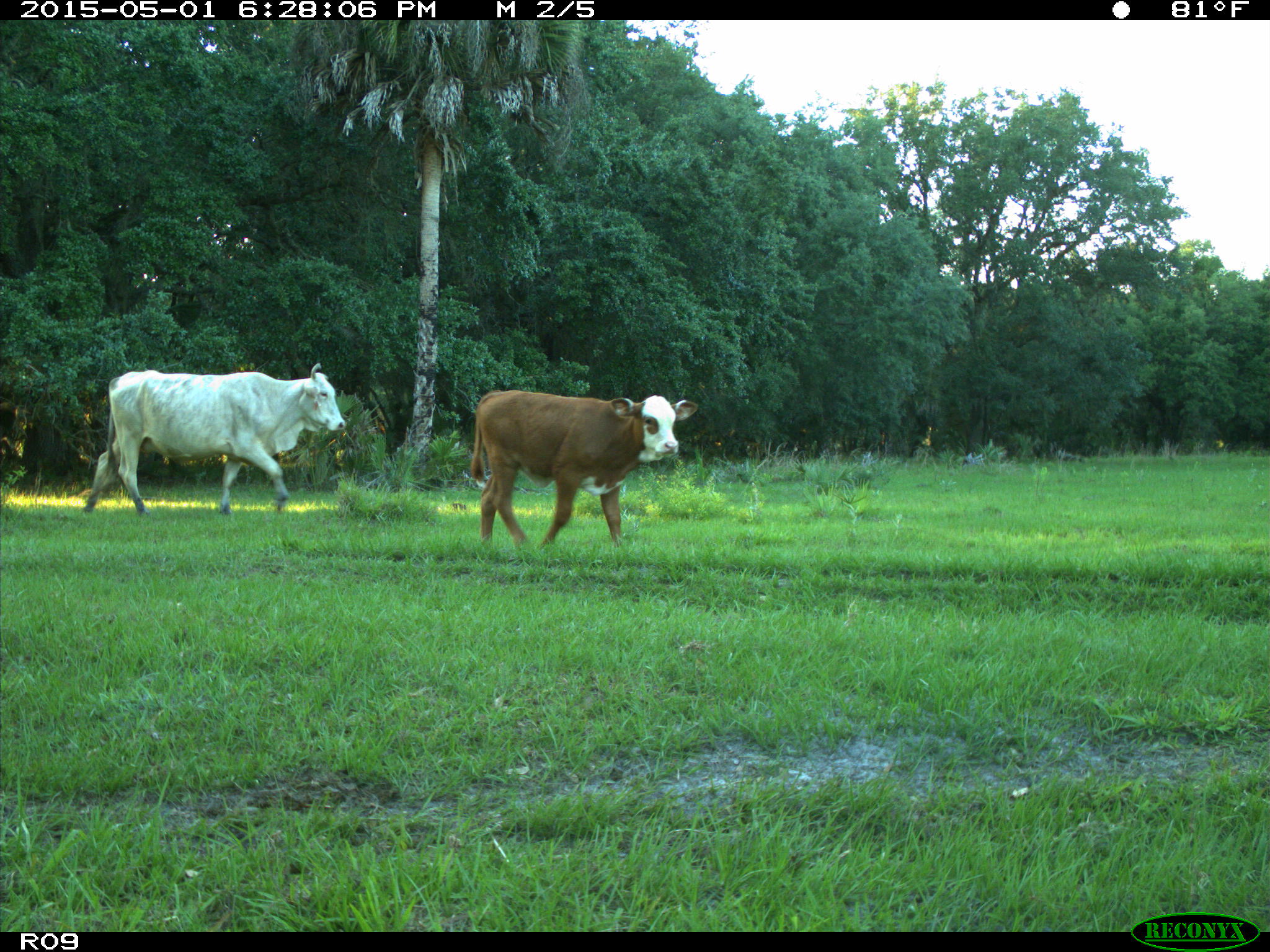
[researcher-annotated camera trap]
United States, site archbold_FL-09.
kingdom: Animalia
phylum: Chordata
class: Mammalia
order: Artiodactyla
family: Bovidae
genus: Bos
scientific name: Bos taurus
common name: domestic cow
Bos taurus (domestic cow).